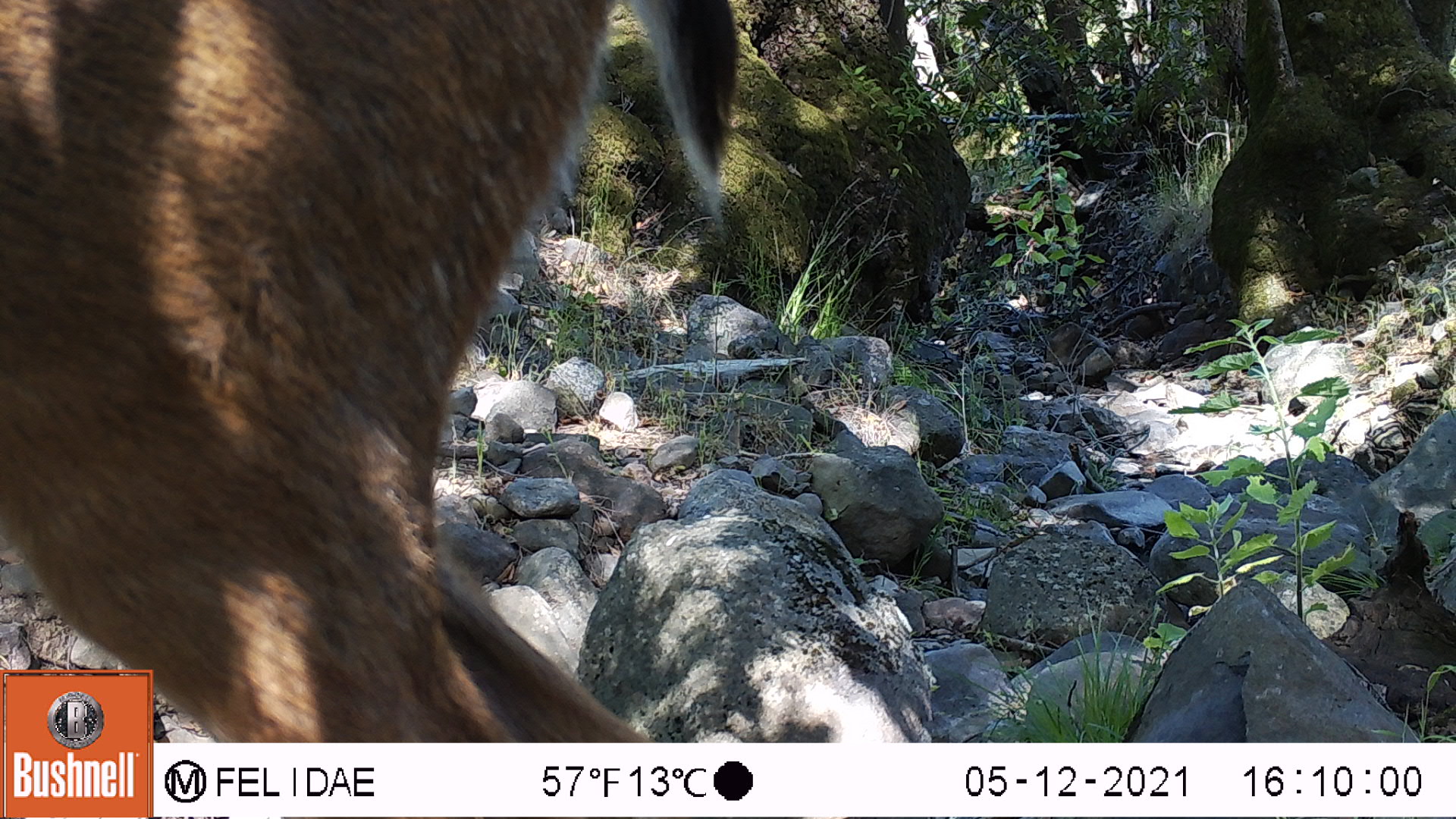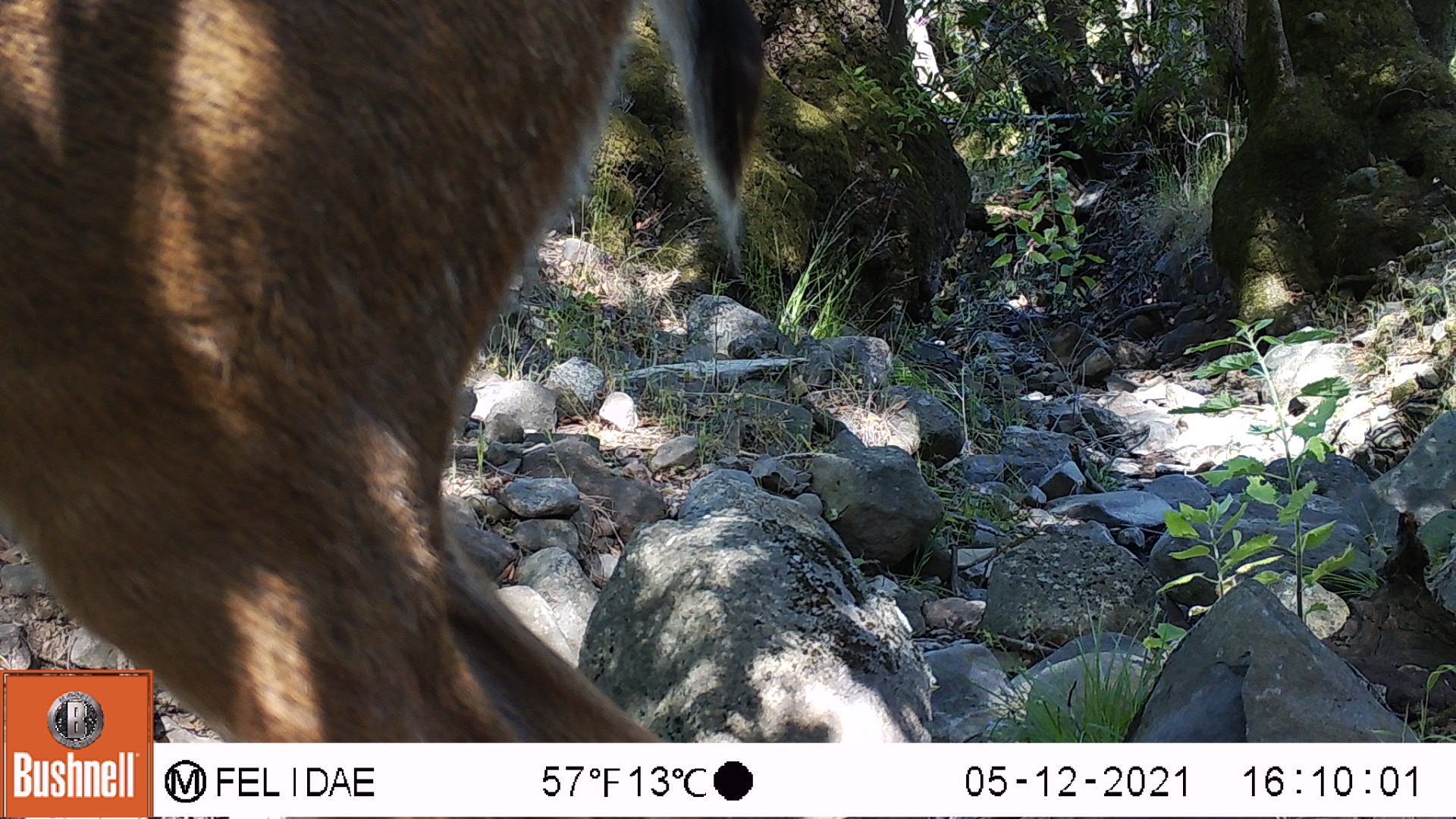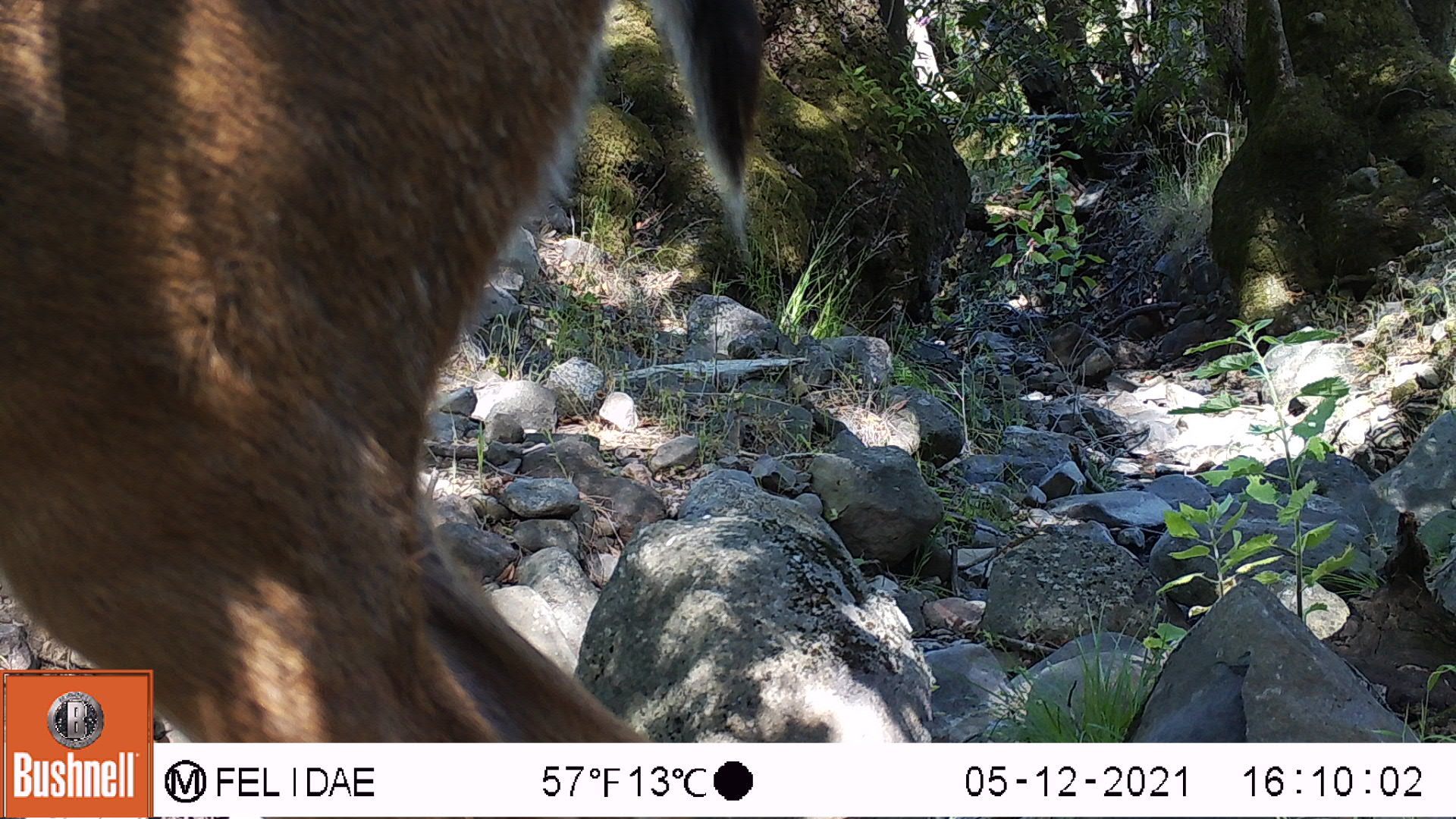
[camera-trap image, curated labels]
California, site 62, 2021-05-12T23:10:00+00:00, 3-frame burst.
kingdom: Animalia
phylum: Chordata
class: Mammalia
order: Artiodactyla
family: Cervidae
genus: Odocoileus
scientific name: Odocoileus hemionus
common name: mule deer